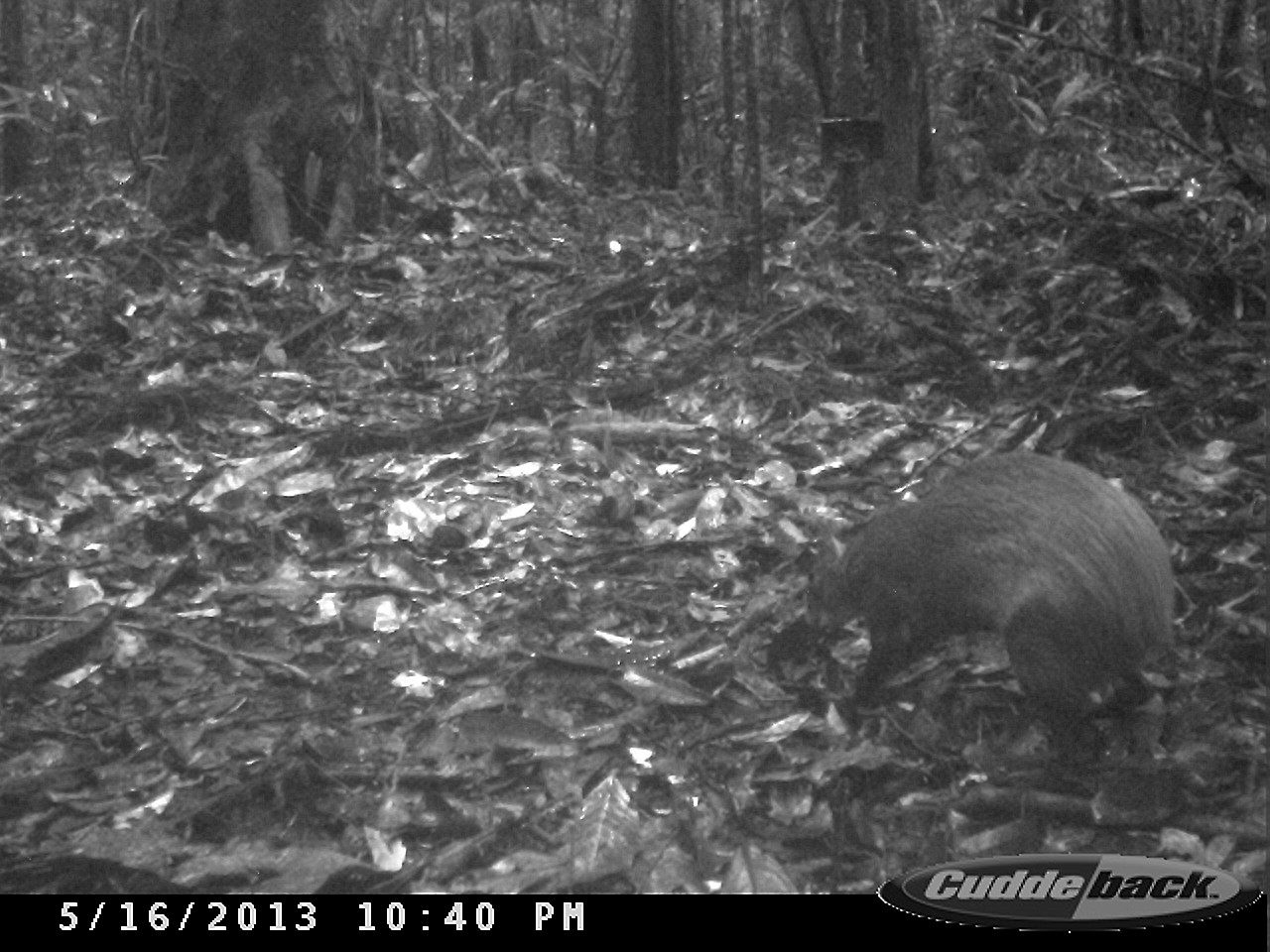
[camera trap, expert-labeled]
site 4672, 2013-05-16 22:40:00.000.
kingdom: Animalia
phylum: Chordata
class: Mammalia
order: Rodentia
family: Dasyproctidae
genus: Dasyprocta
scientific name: Dasyprocta leporina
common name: red-rumped agouti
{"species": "Dasyprocta leporina (red-rumped agouti)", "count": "1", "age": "adult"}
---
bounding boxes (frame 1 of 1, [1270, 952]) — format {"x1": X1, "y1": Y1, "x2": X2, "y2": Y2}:
dasyprocta leporina: {"x1": 801, "y1": 449, "x2": 1177, "y2": 769}